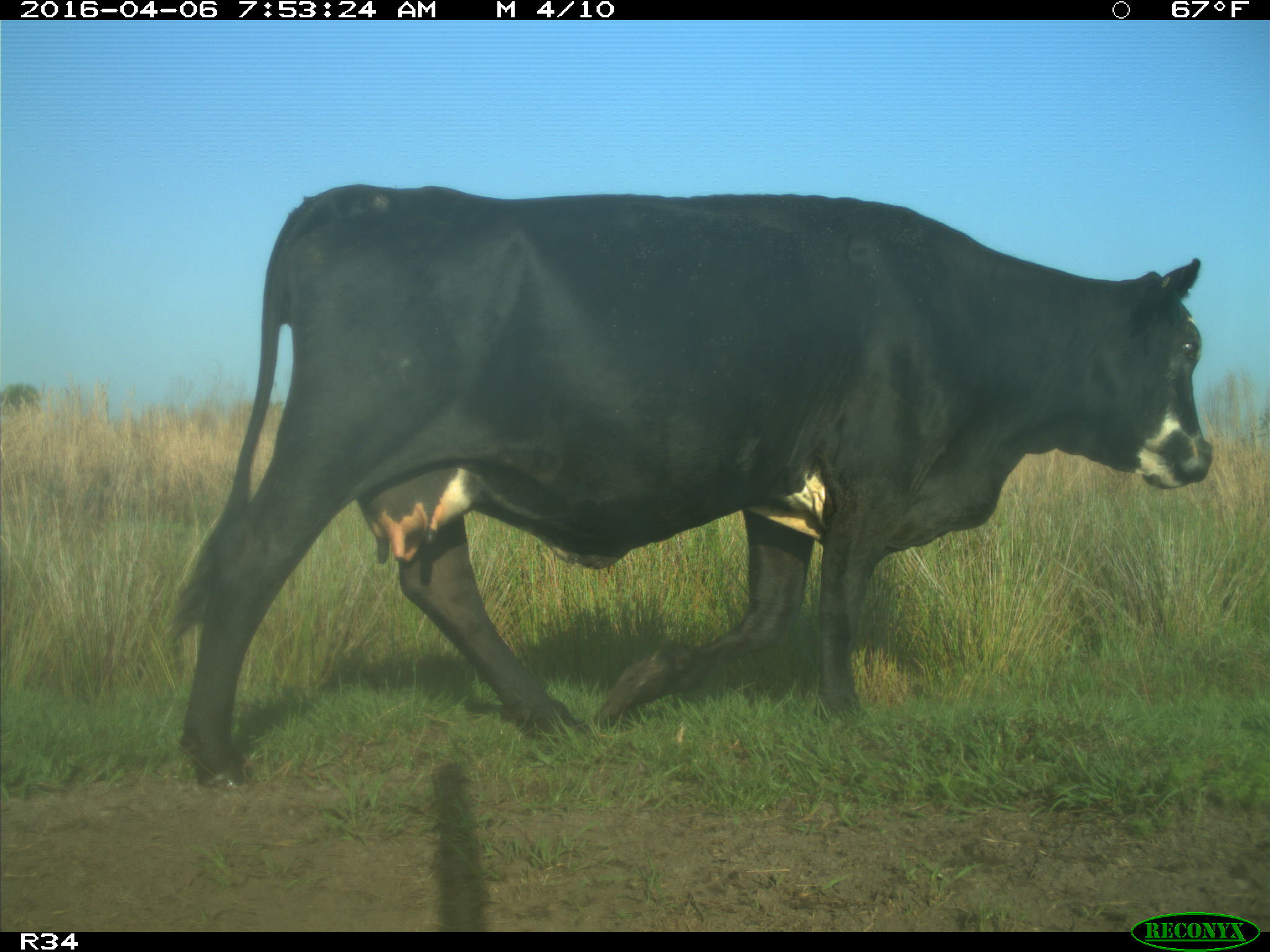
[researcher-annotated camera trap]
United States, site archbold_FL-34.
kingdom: Animalia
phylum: Chordata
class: Mammalia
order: Artiodactyla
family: Bovidae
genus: Bos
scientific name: Bos taurus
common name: domestic cow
Bos taurus (domestic cow).